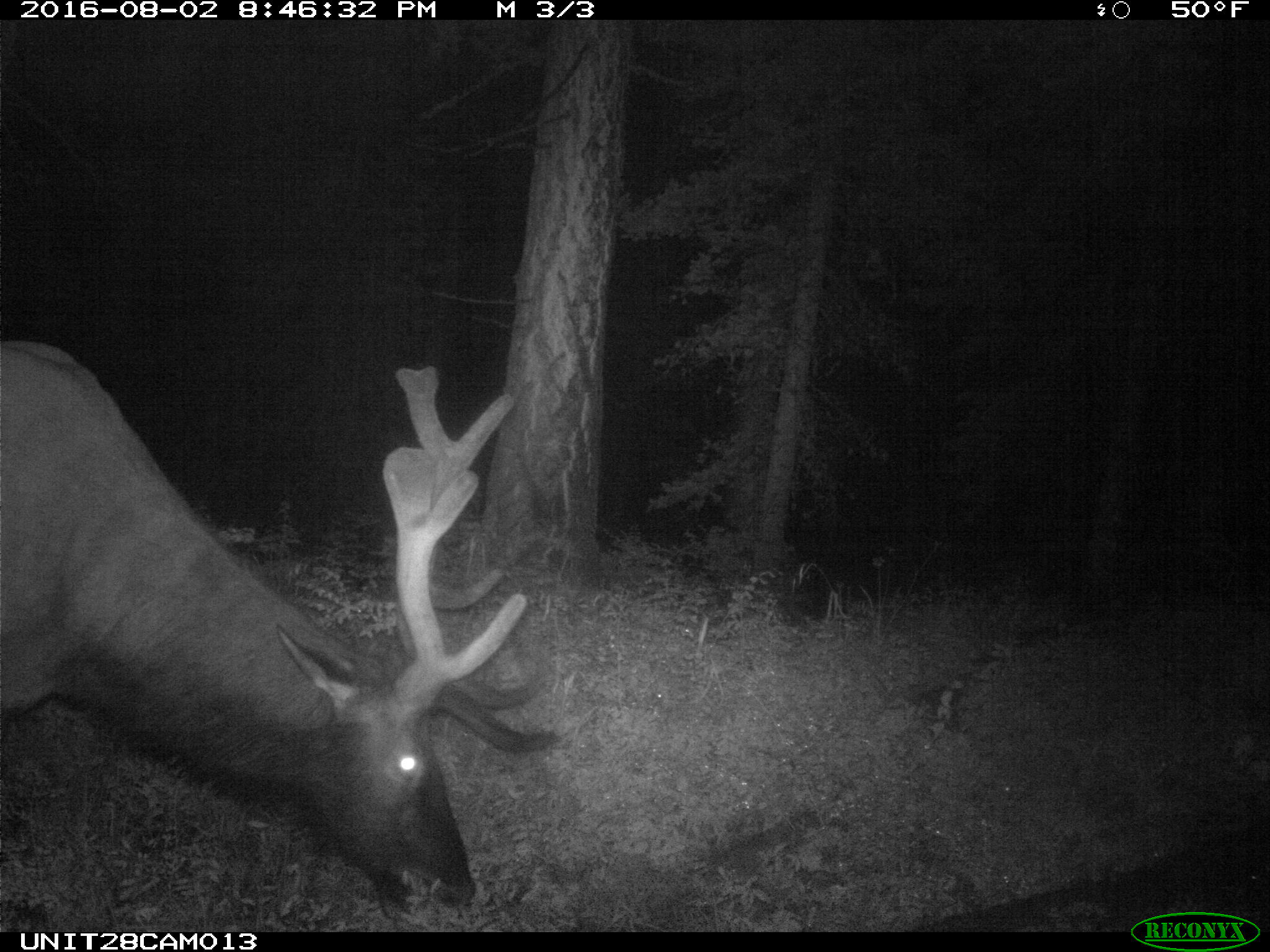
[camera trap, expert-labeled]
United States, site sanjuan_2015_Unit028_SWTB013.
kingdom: Animalia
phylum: Chordata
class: Mammalia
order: Artiodactyla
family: Cervidae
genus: Cervus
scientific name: Cervus elaphus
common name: red deer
Cervus elaphus (red deer).